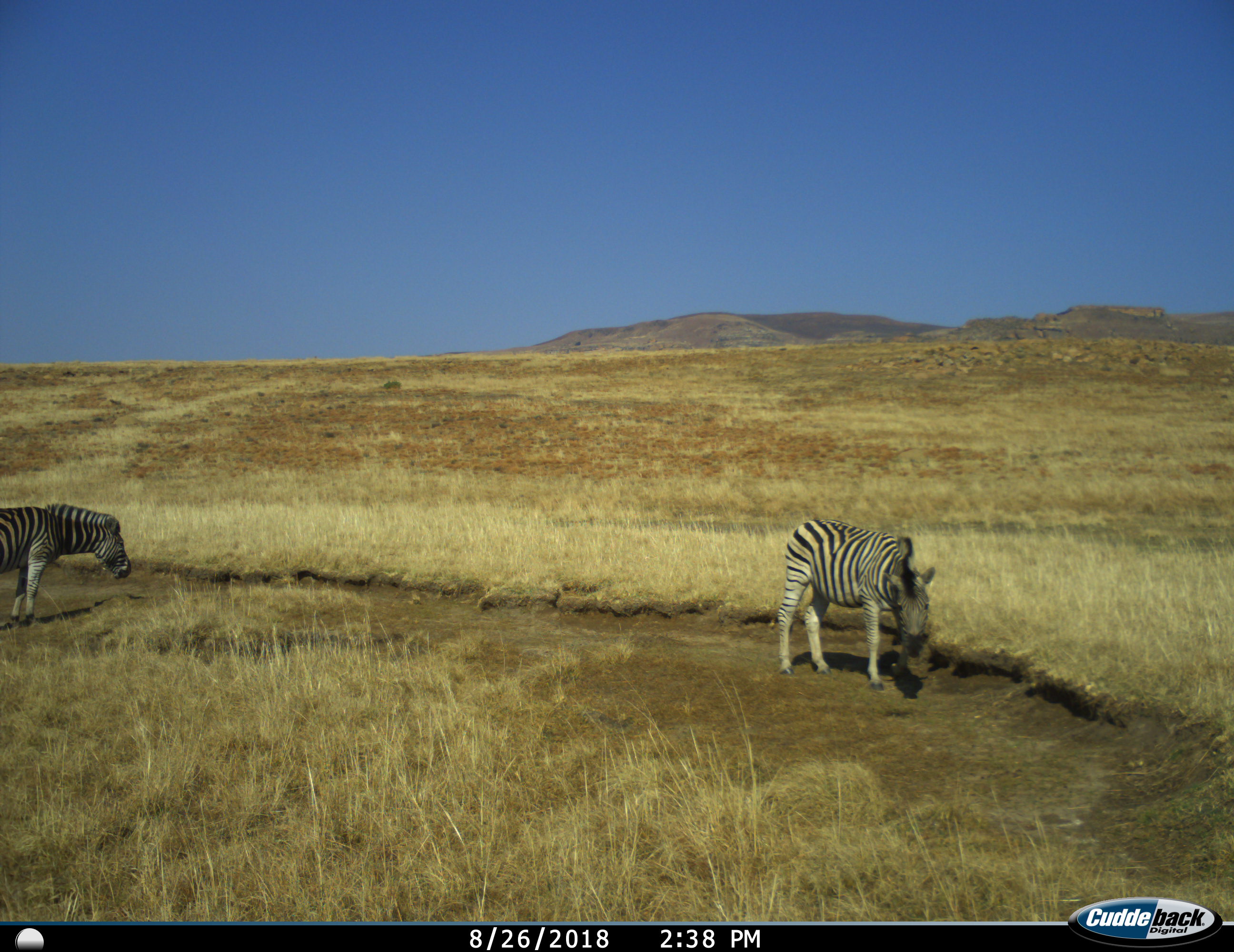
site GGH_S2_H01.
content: unidentified animal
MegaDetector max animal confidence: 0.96